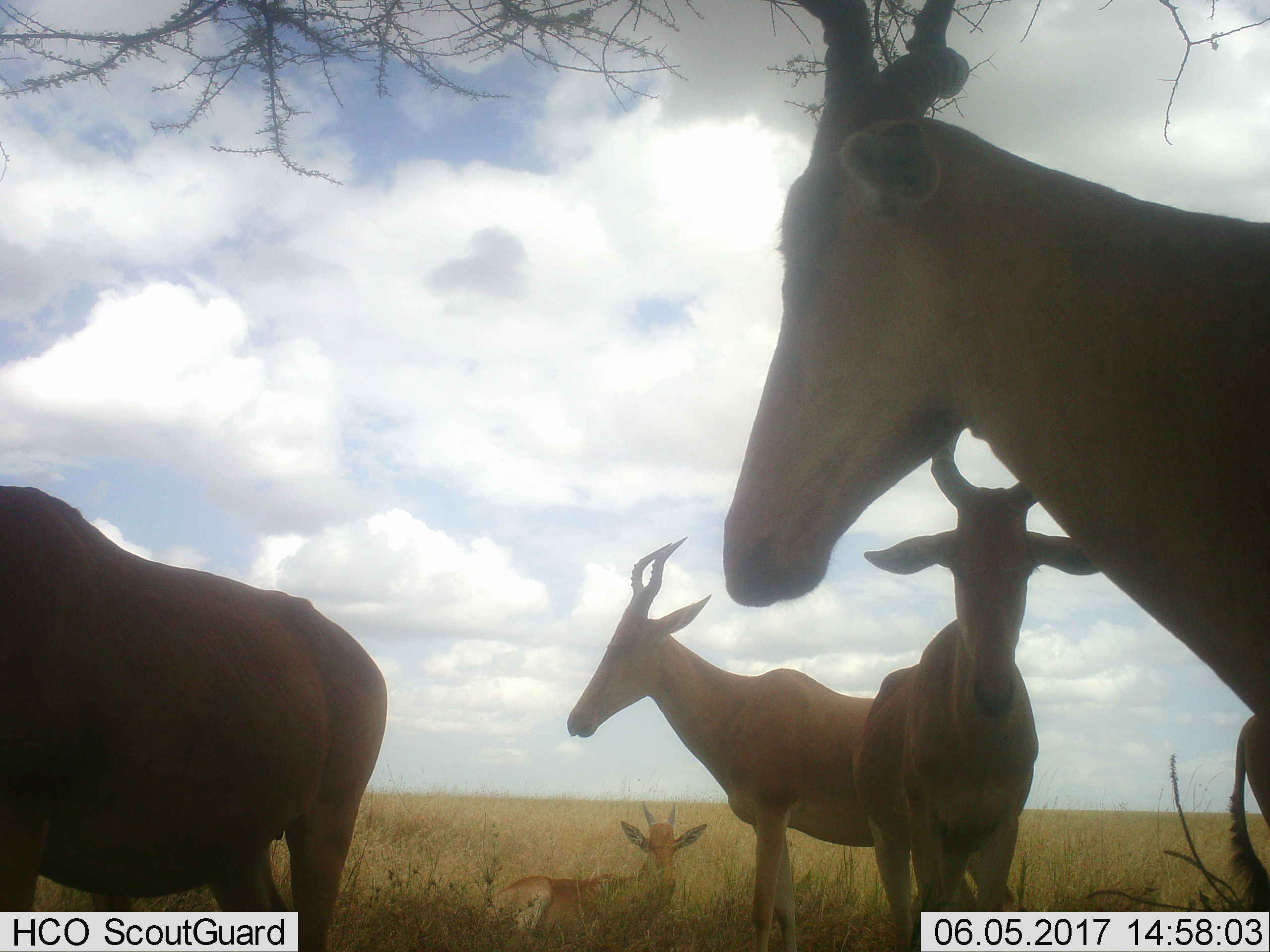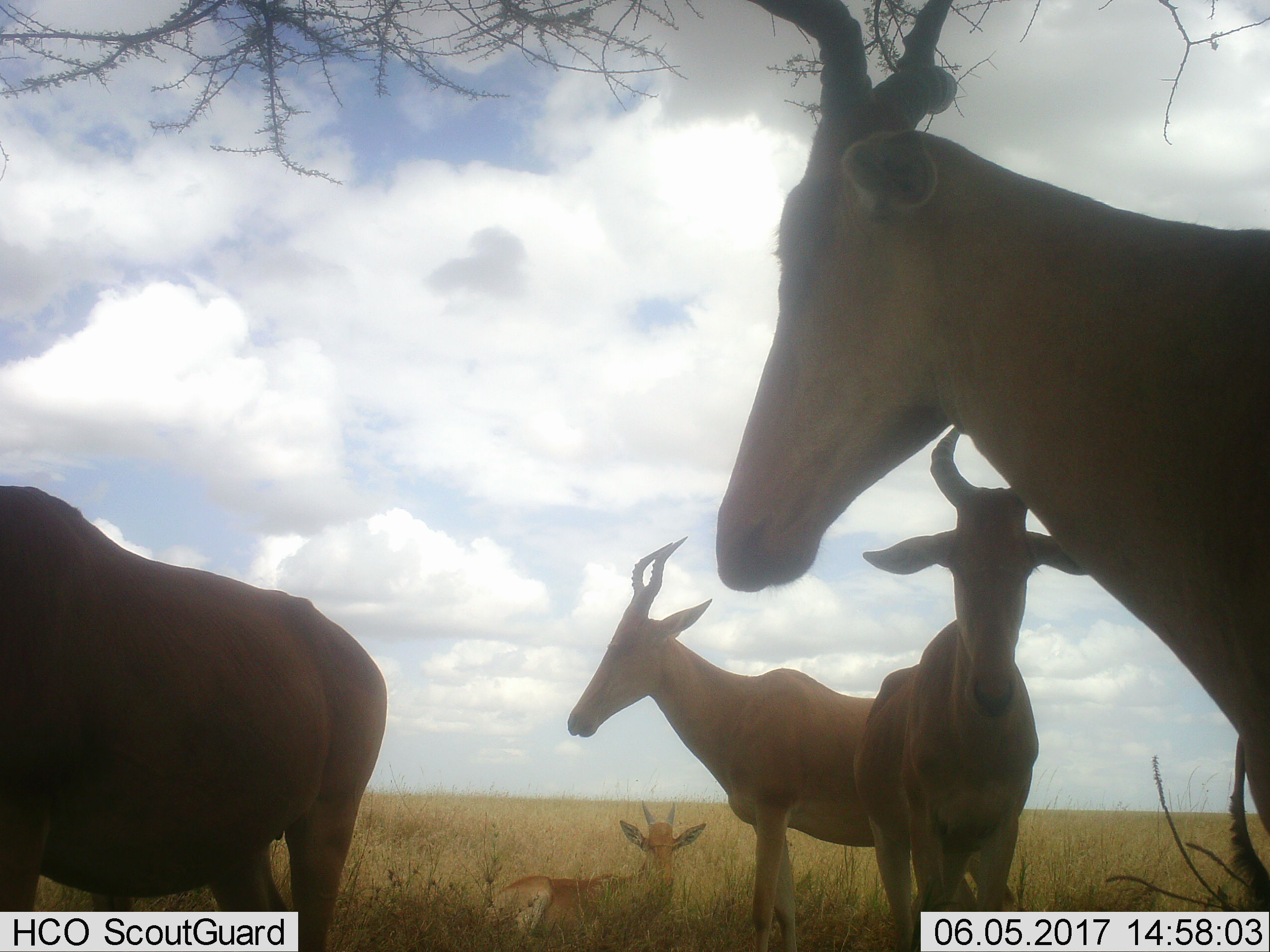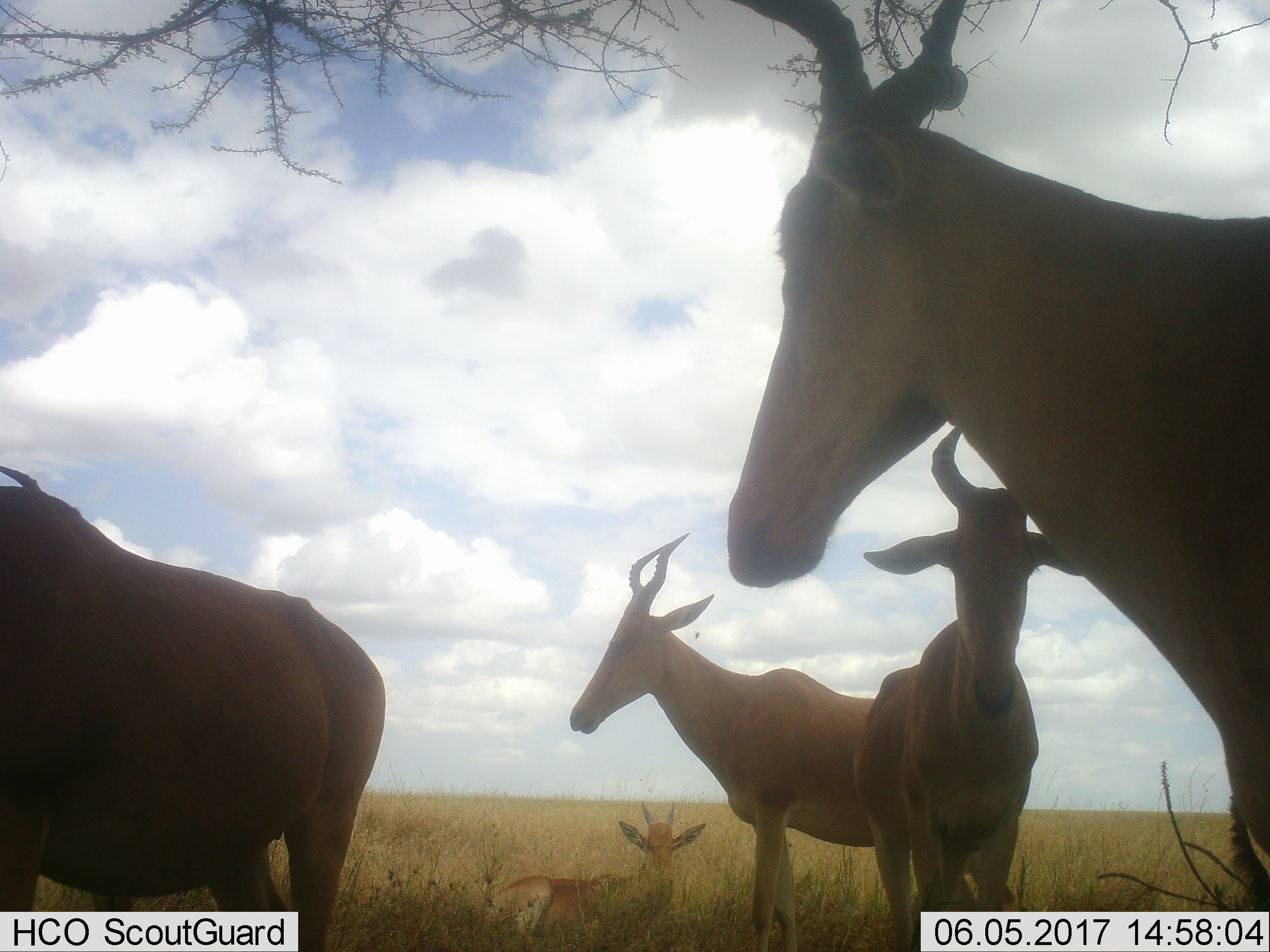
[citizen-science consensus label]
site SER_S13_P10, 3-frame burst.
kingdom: Animalia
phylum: Chordata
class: Mammalia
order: Artiodactyla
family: Bovidae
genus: Alcelaphus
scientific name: Alcelaphus buselaphus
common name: hartebeest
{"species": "hartebeest (Alcelaphus buselaphus)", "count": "6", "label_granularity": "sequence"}